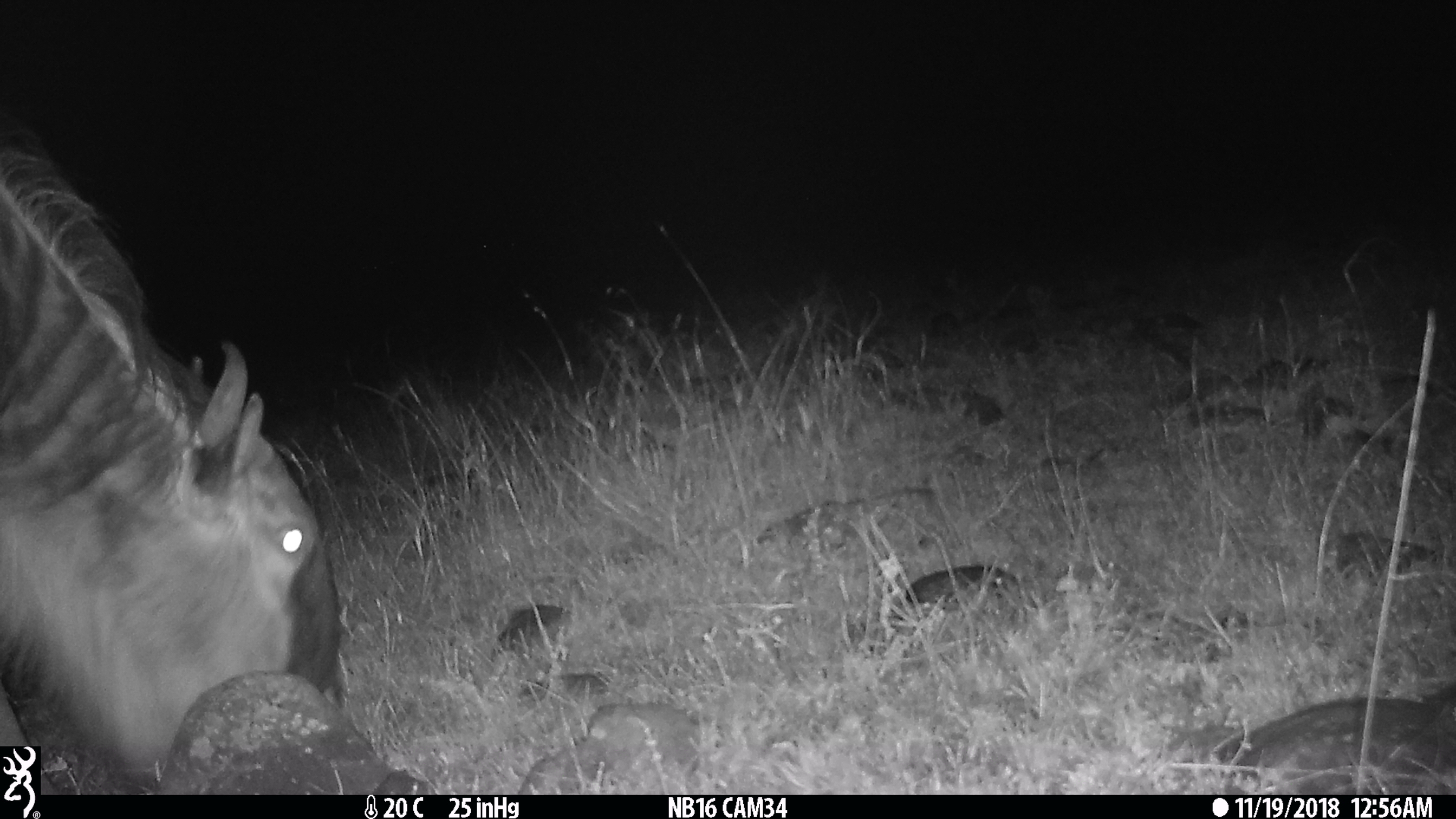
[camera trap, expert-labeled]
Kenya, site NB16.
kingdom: Animalia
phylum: Chordata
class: Mammalia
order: Artiodactyla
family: Bovidae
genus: Connochaetes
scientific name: Connochaetes taurinus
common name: blue wildebeest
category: wildebeest